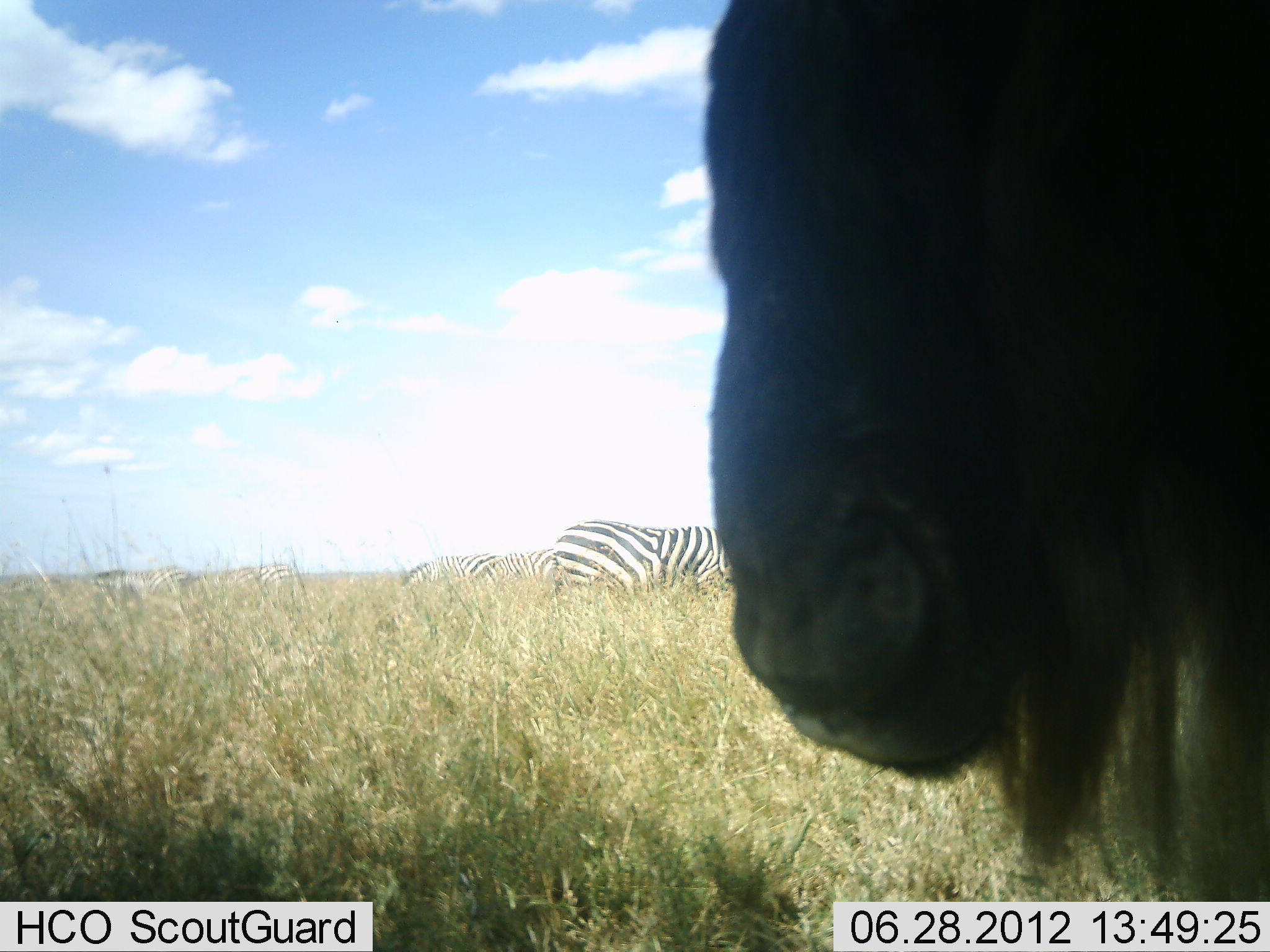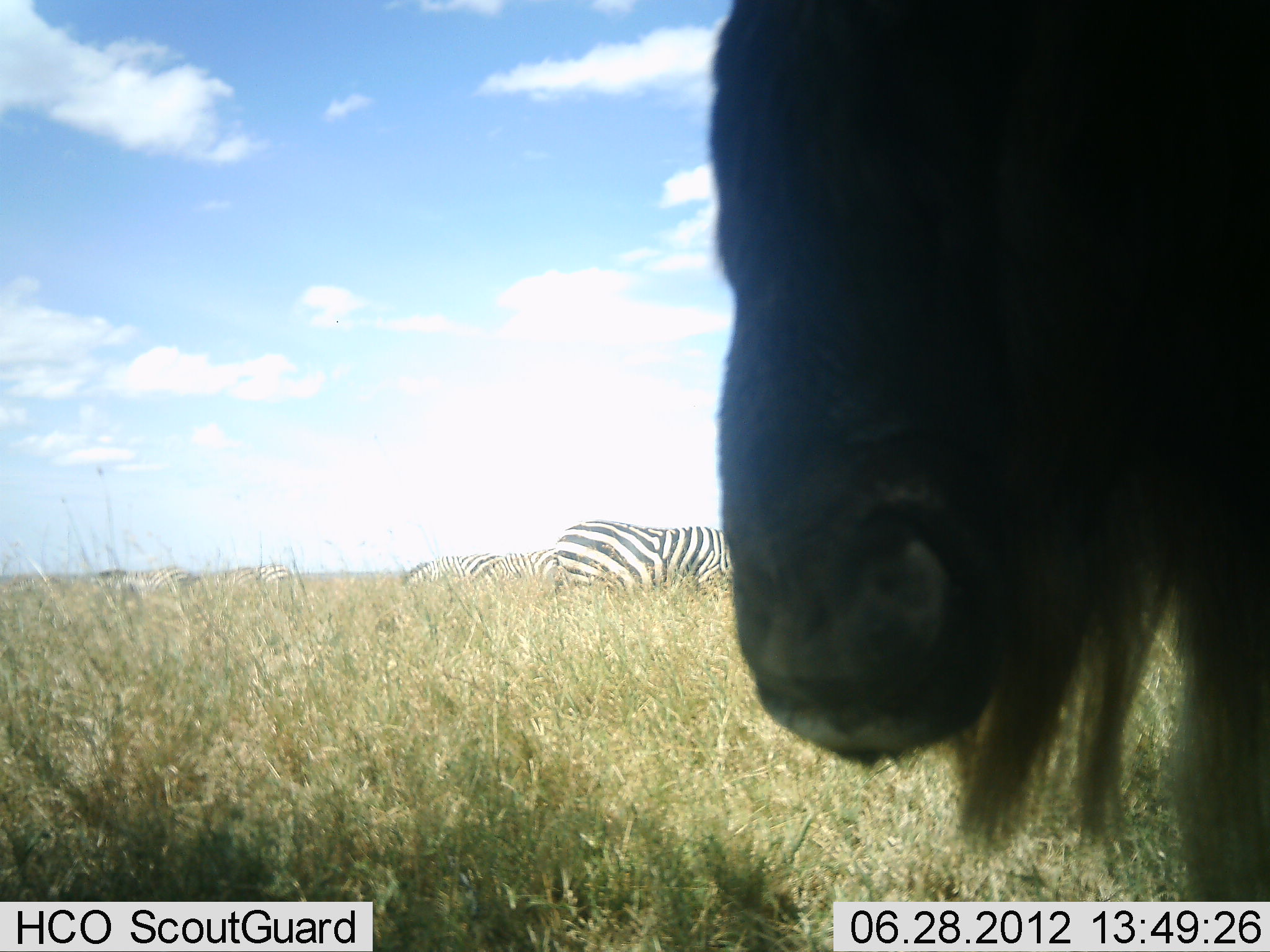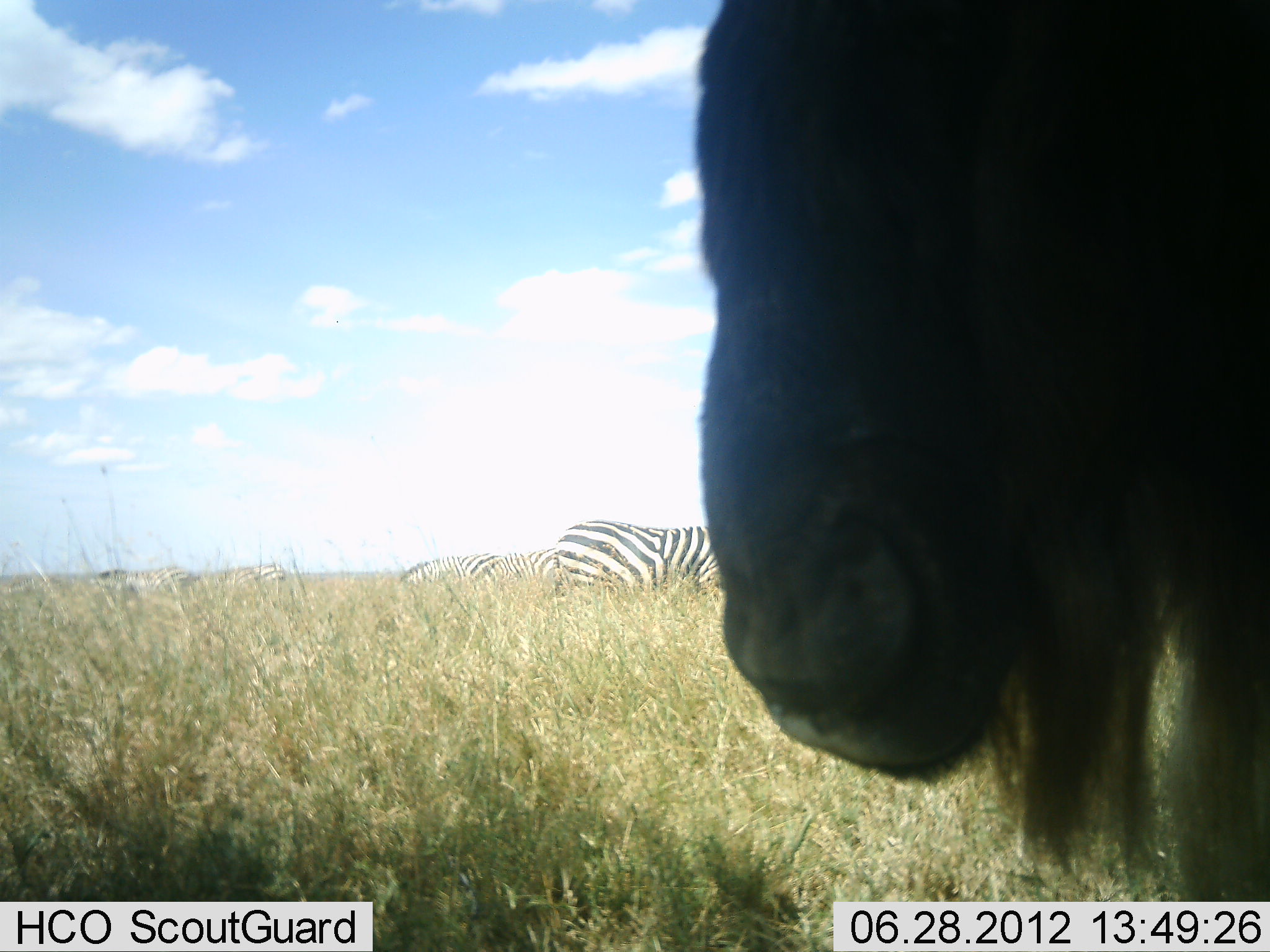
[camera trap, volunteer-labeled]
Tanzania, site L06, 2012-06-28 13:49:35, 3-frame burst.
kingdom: Animalia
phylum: Chordata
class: Mammalia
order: Artiodactyla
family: Bovidae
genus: Connochaetes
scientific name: Connochaetes taurinus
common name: blue wildebeest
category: wildebeest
Wildebeest (blue wildebeest) (Connochaetes taurinus), count 1. Behavior (volunteer vote fractions): standing 70%, resting 10%, moving 0%, interacting 0%. Young present (vote fraction): 0%. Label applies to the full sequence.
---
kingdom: Animalia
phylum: Chordata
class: Mammalia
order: Perissodactyla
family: Equidae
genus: Equus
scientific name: Equus quagga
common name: plains zebra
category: zebra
Zebra (plains zebra) (Equus quagga), count 6. Behavior (volunteer vote fractions): standing 45%, resting 9%, moving 0%, interacting 0%. Young present (vote fraction): 9%. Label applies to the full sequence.